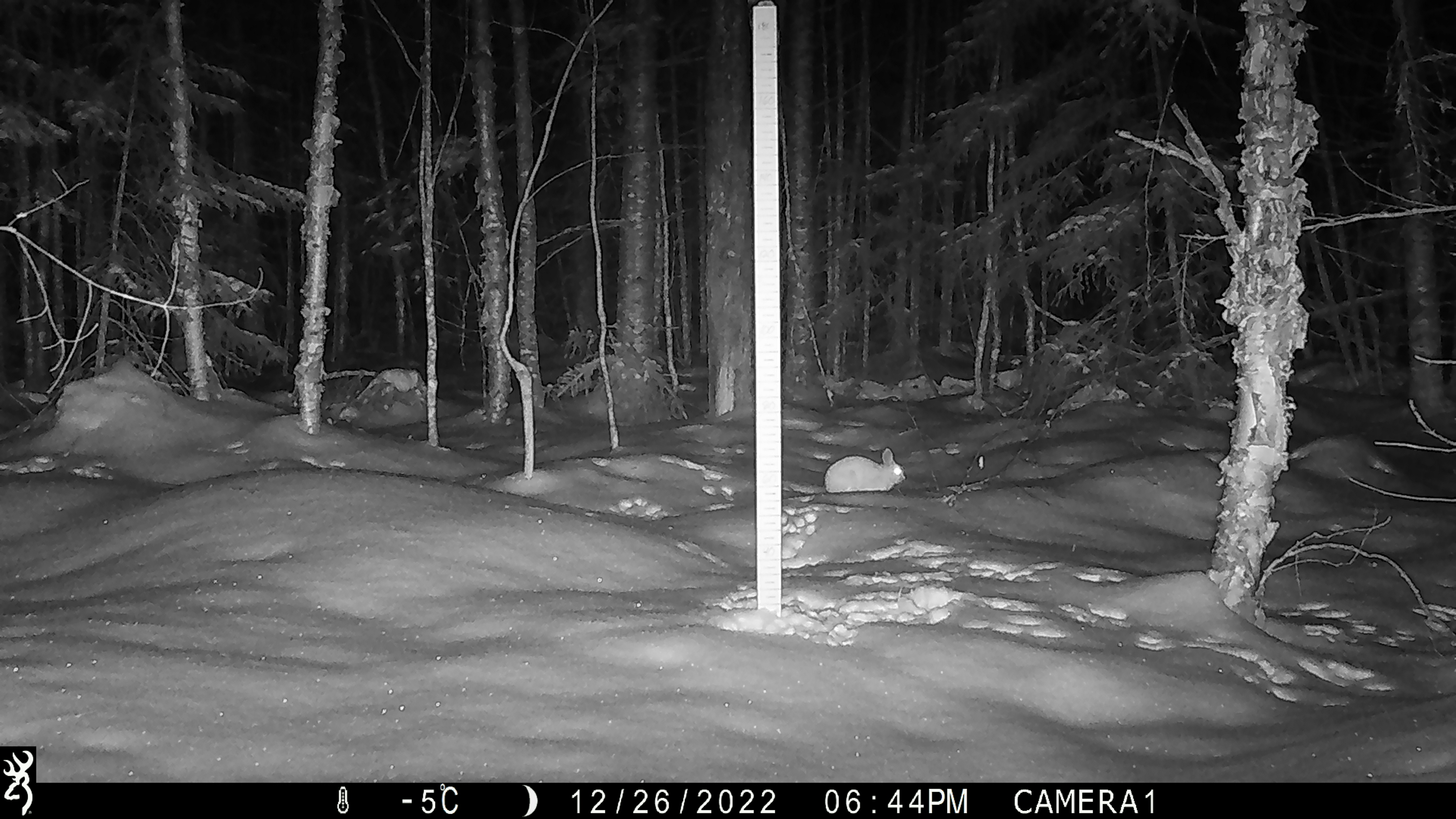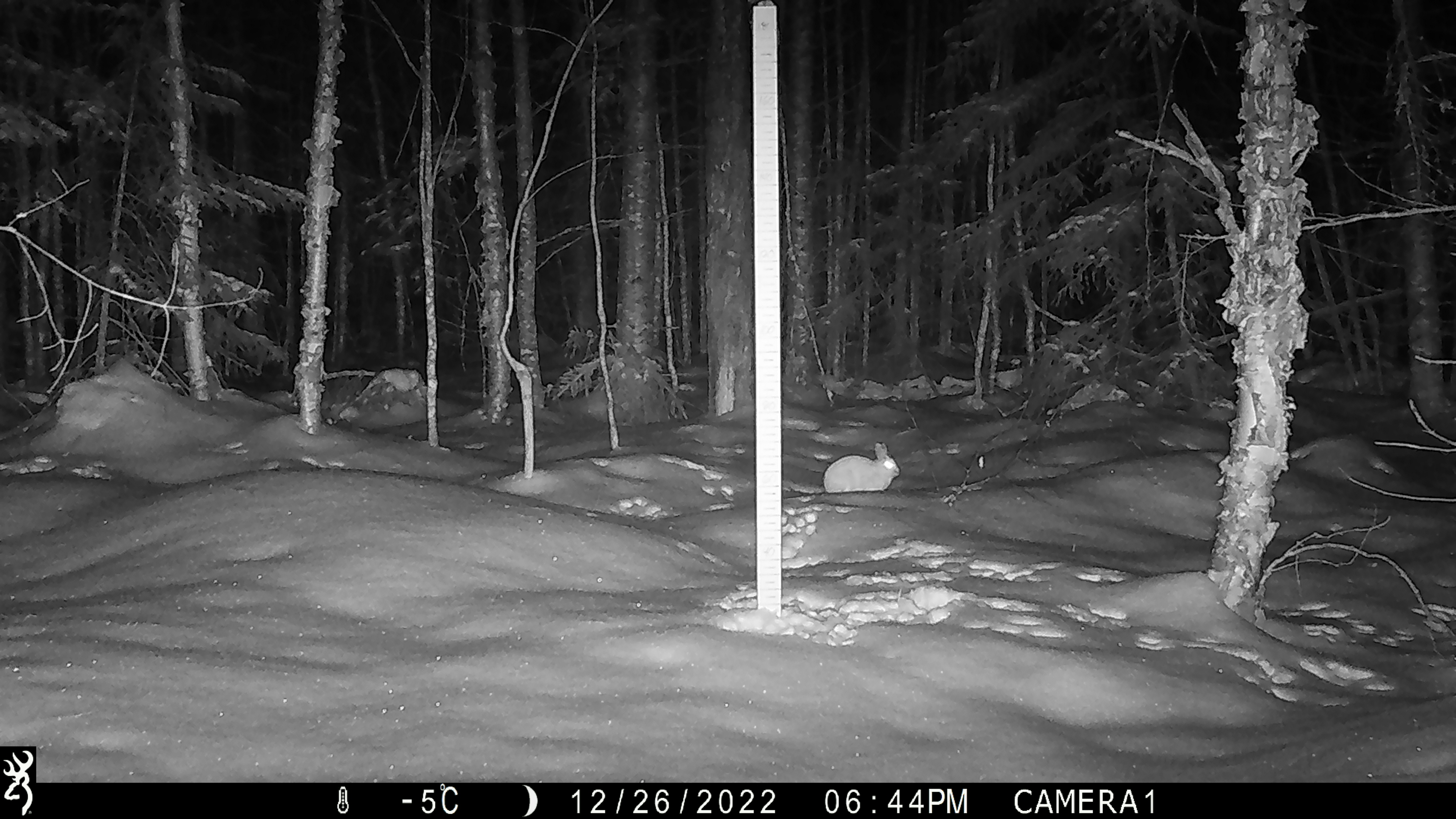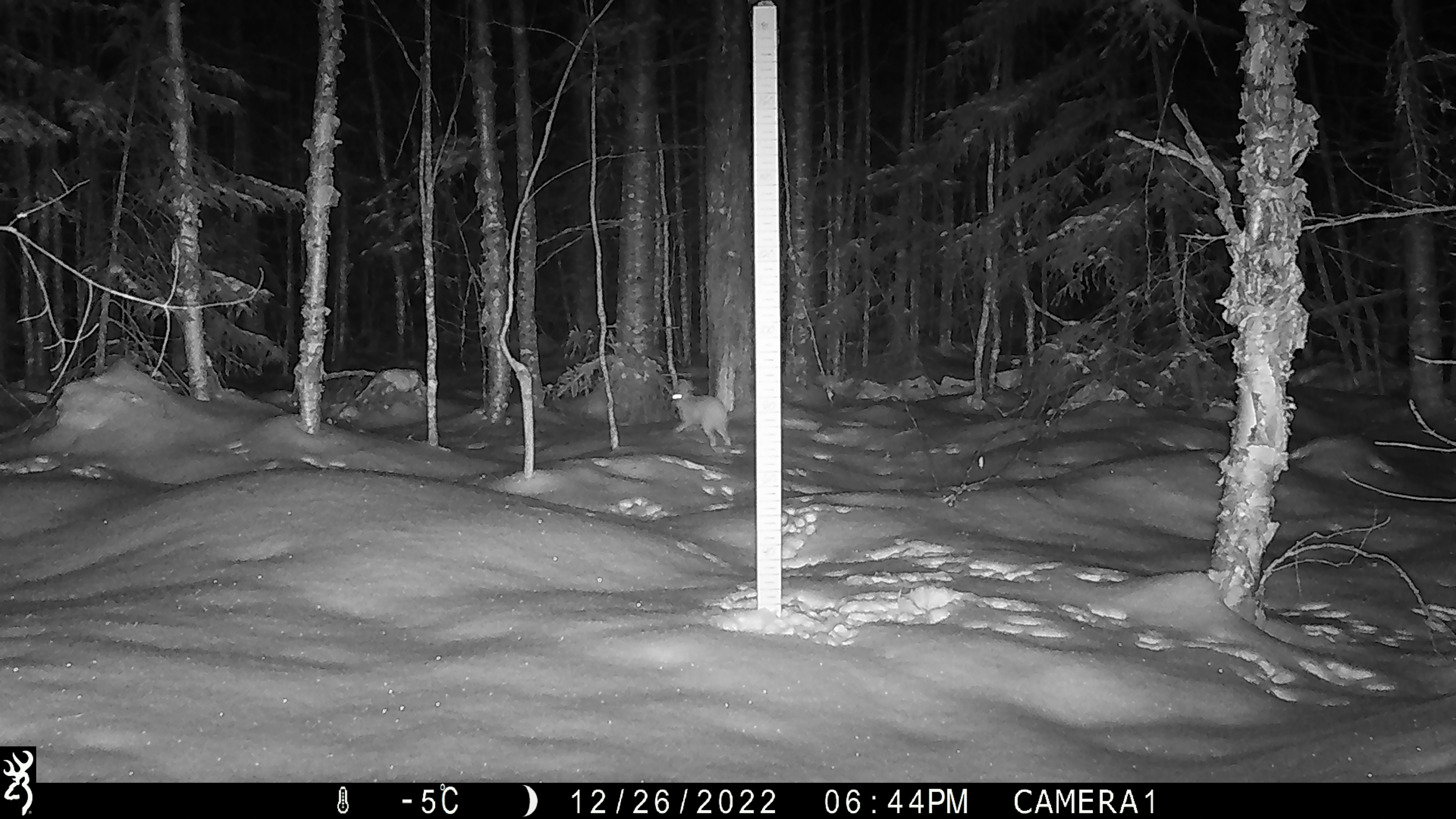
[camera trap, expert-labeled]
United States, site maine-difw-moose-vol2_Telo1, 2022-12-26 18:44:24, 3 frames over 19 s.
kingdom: Animalia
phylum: Chordata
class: Mammalia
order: Lagomorpha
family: Leporidae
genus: Lepus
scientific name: Lepus americanus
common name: snowshoe hare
Snowshoe hare (Lepus americanus).